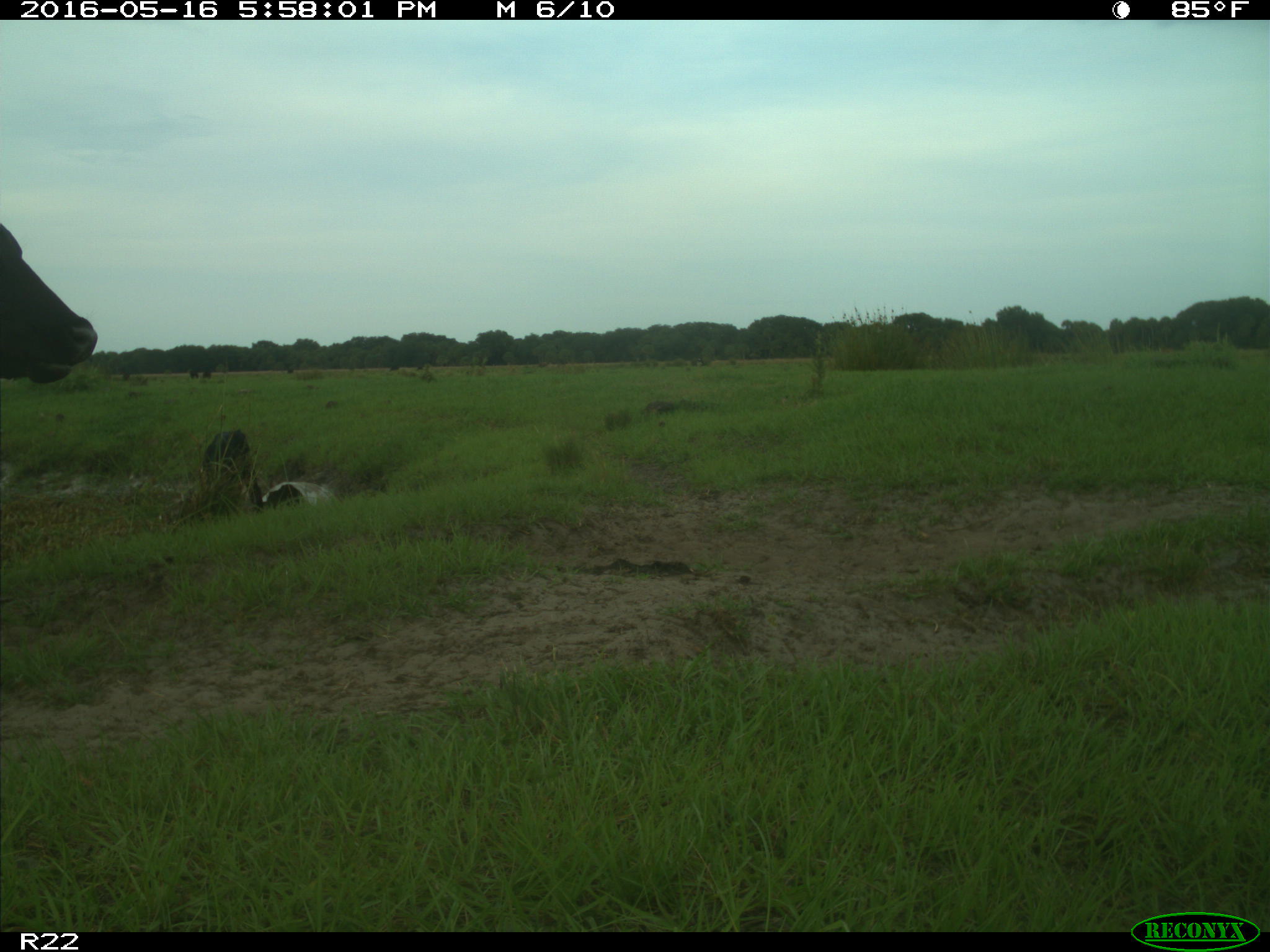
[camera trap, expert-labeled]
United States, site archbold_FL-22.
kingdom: Animalia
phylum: Chordata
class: Mammalia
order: Artiodactyla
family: Bovidae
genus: Bos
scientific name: Bos taurus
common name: domestic cow